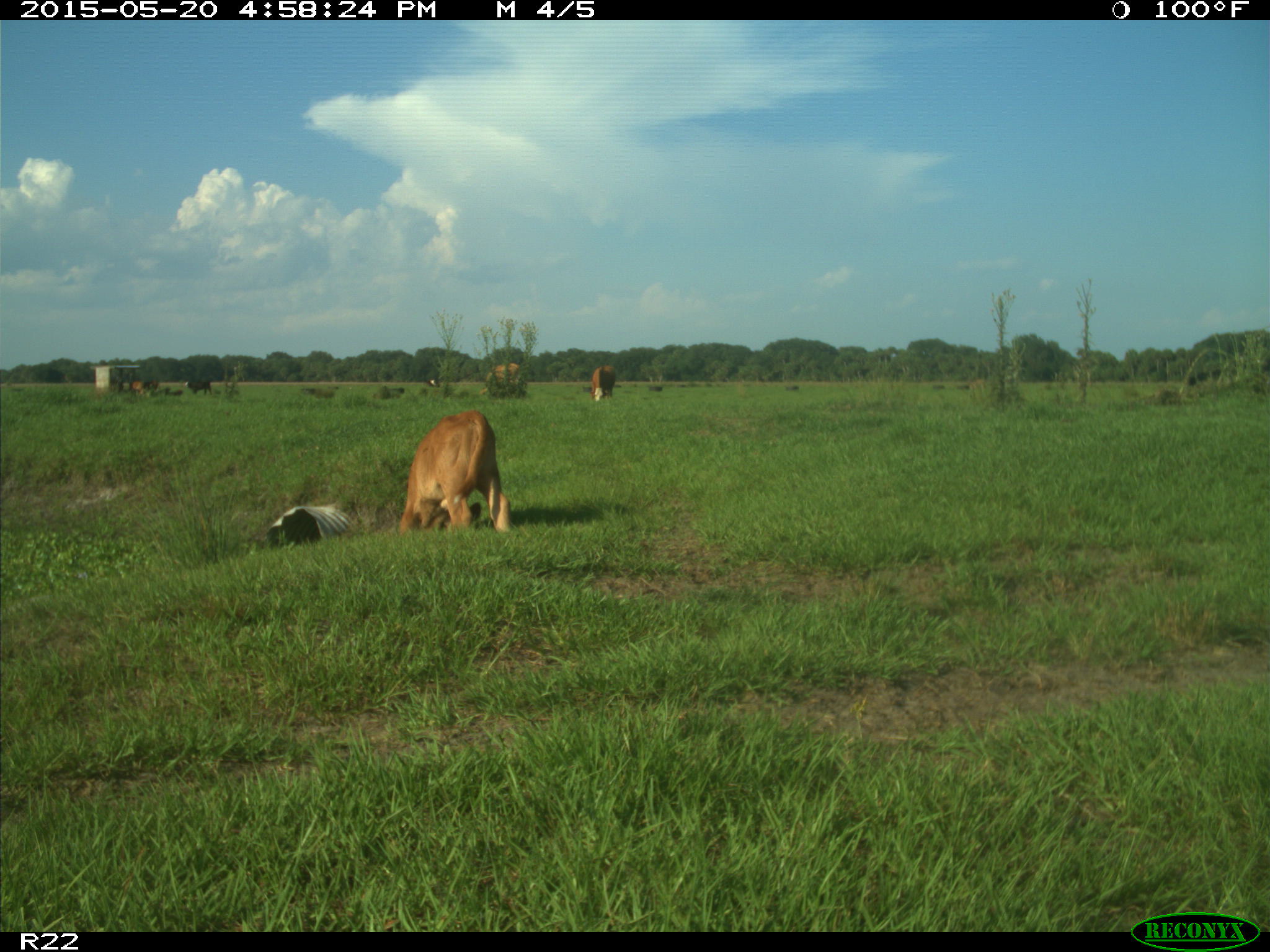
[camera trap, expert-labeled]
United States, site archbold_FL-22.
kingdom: Animalia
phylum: Chordata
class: Mammalia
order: Artiodactyla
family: Bovidae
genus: Bos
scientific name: Bos taurus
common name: domestic cow